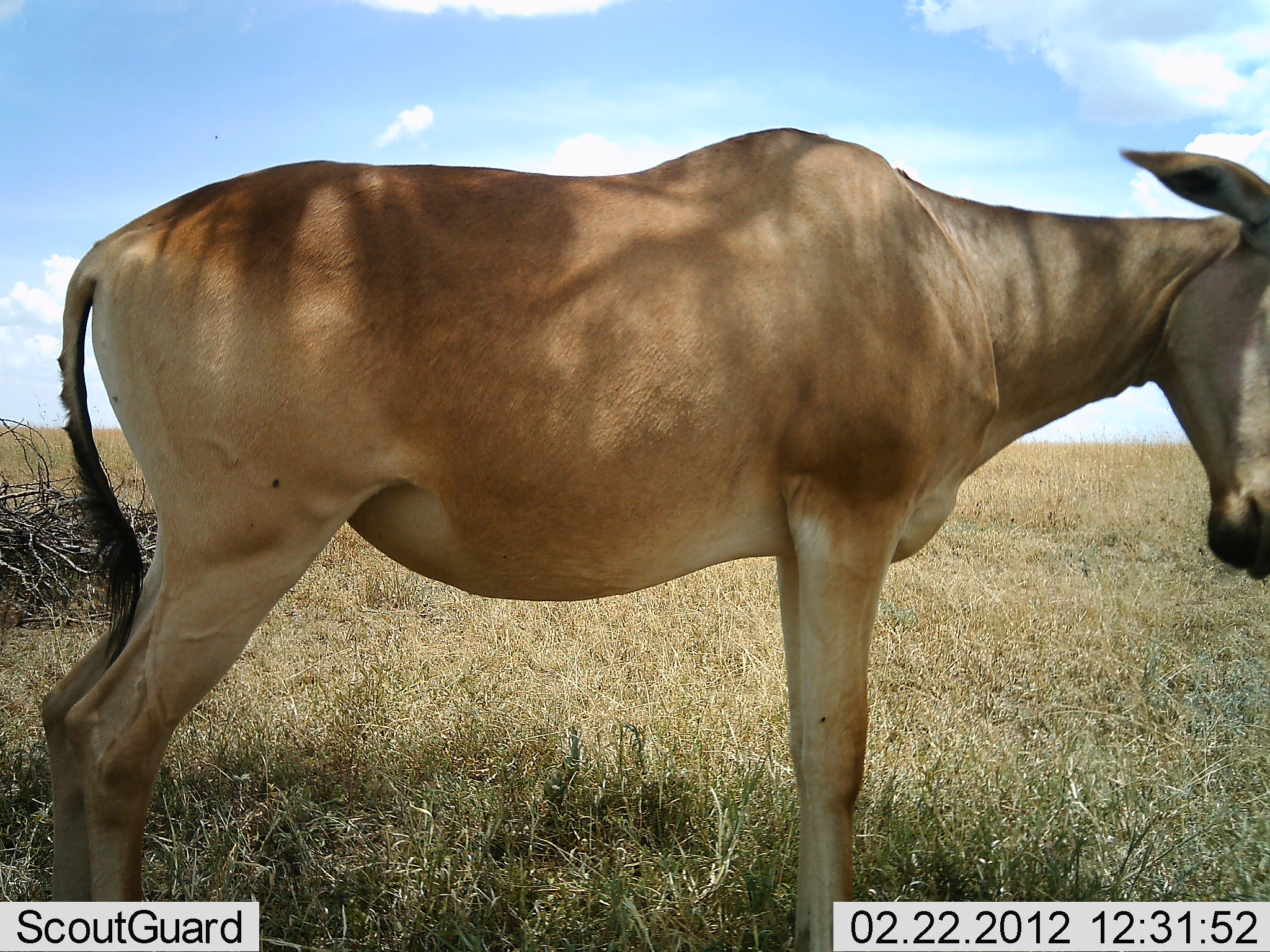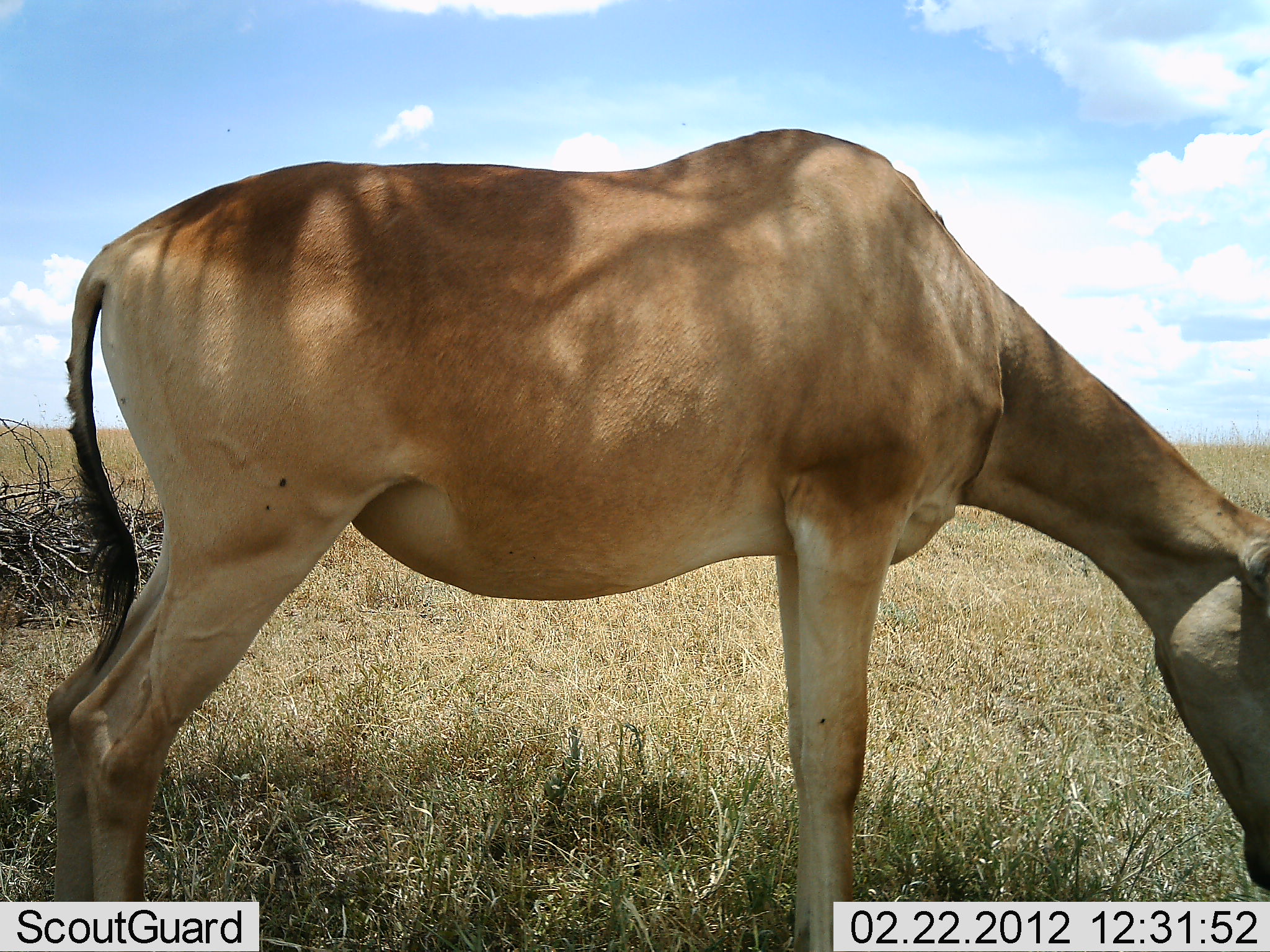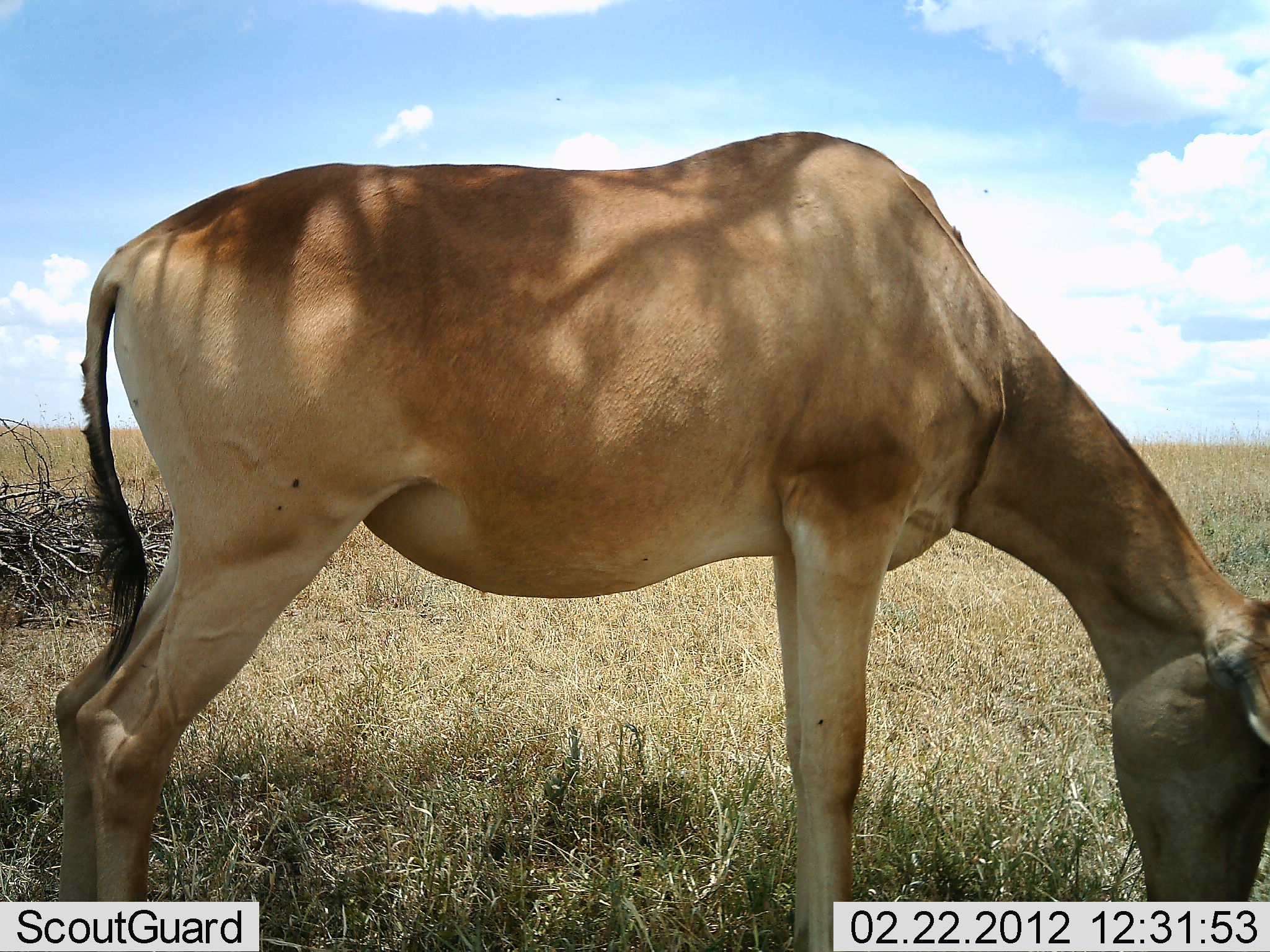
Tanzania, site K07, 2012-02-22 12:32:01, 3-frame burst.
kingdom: Animalia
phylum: Chordata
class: Mammalia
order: Artiodactyla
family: Bovidae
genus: Alcelaphus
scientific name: Alcelaphus buselaphus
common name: hartebeest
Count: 1.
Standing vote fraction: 38%.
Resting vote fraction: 0%.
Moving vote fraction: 0%.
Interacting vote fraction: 0%.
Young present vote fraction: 0%.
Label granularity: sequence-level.